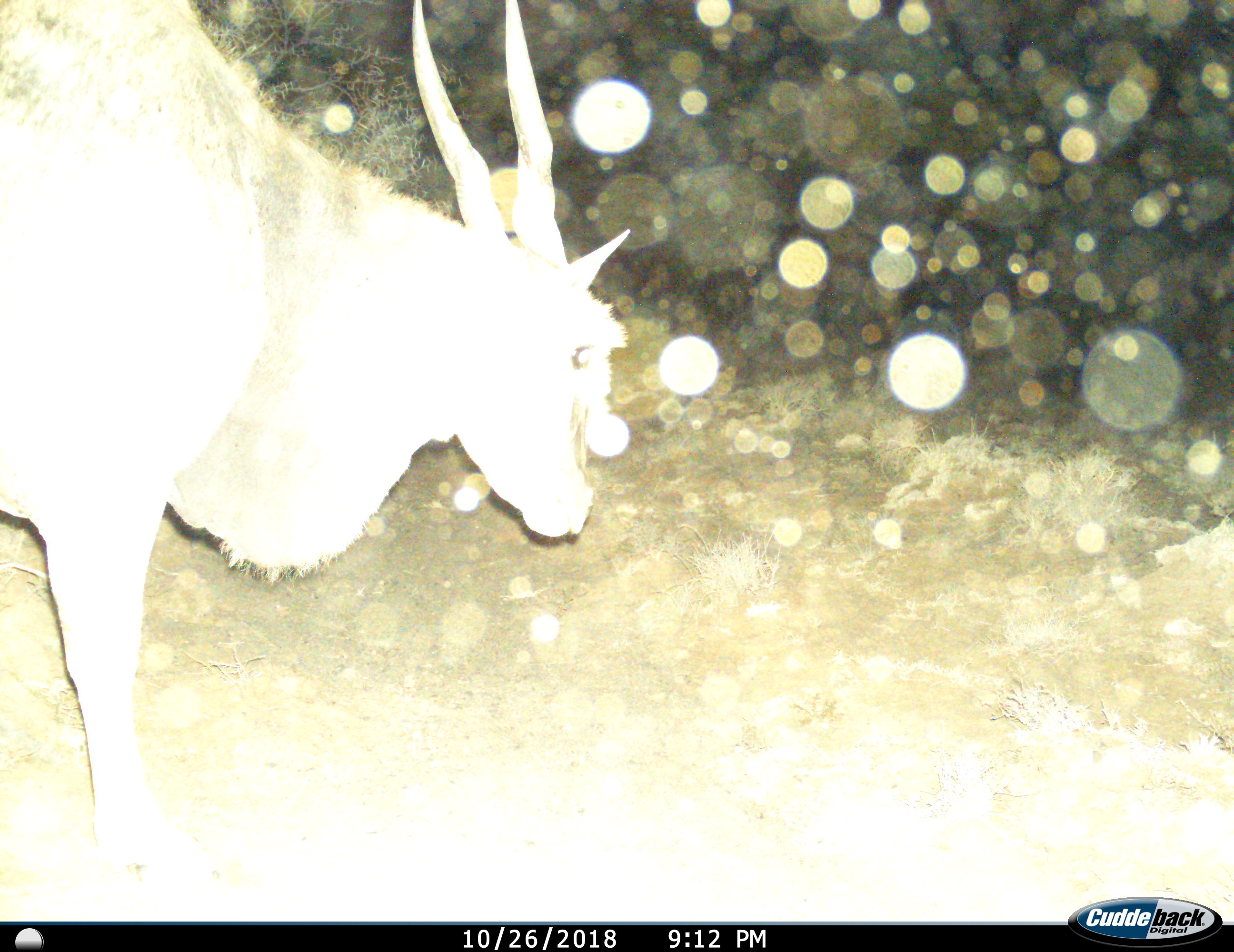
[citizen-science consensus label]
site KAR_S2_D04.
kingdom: Animalia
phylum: Chordata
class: Mammalia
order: Artiodactyla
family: Bovidae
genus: Tragelaphus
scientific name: Tragelaphus oryx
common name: eland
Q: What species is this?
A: Eland (Tragelaphus oryx).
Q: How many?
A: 1.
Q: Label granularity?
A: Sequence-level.